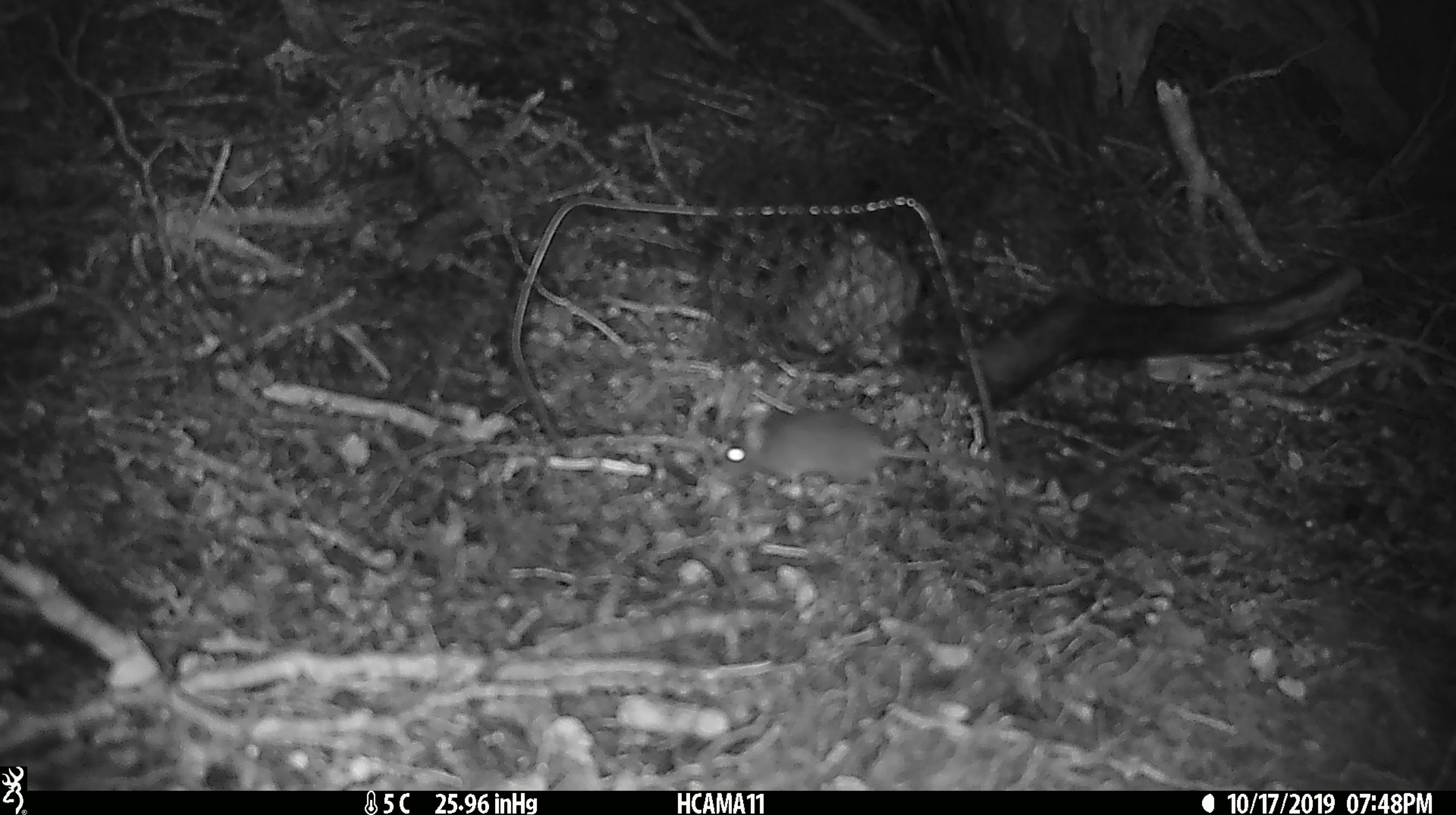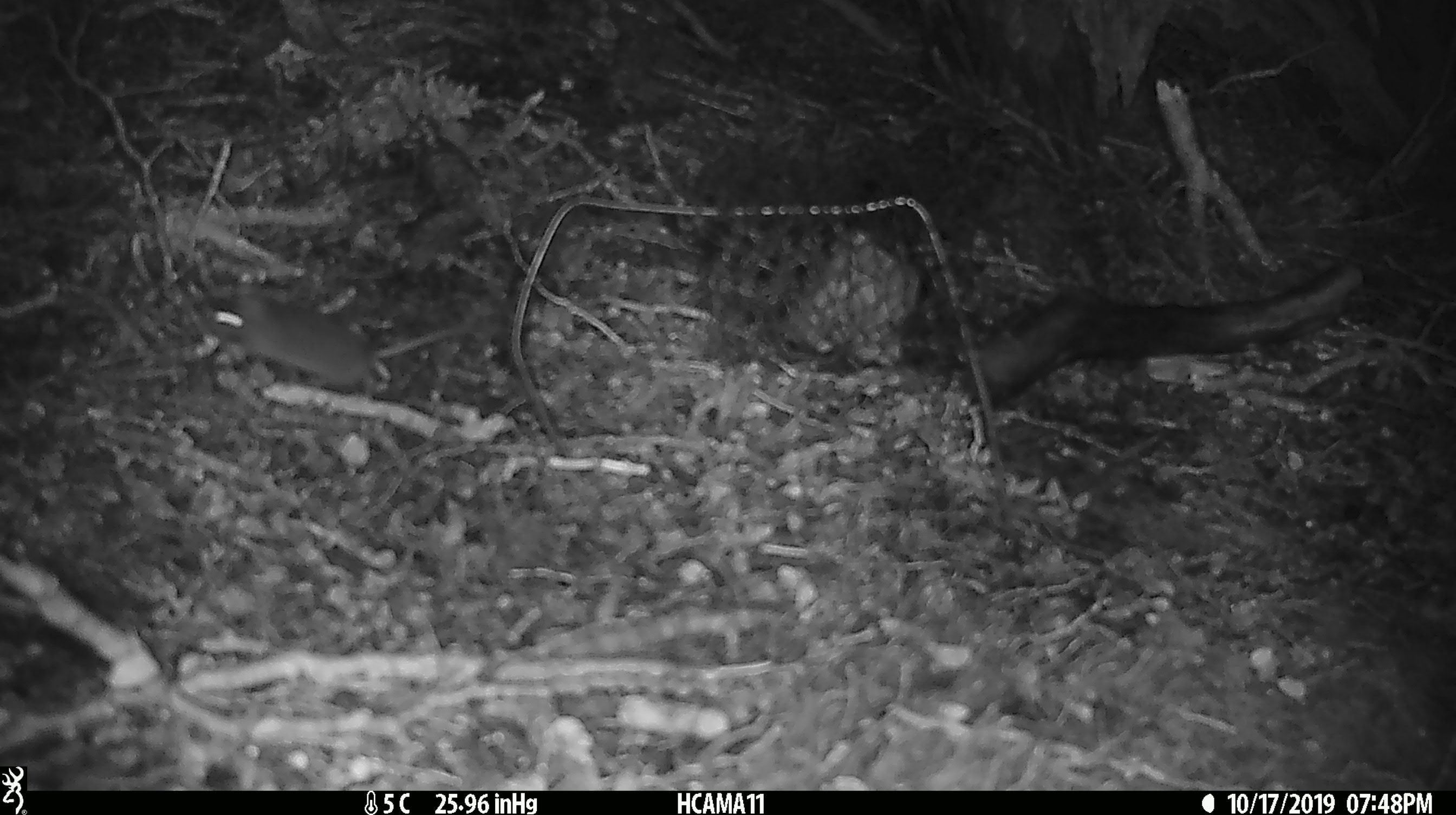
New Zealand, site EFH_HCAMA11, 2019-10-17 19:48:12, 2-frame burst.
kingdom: Animalia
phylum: Chordata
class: Mammalia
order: Rodentia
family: Muridae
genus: Mus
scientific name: Mus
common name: mouse